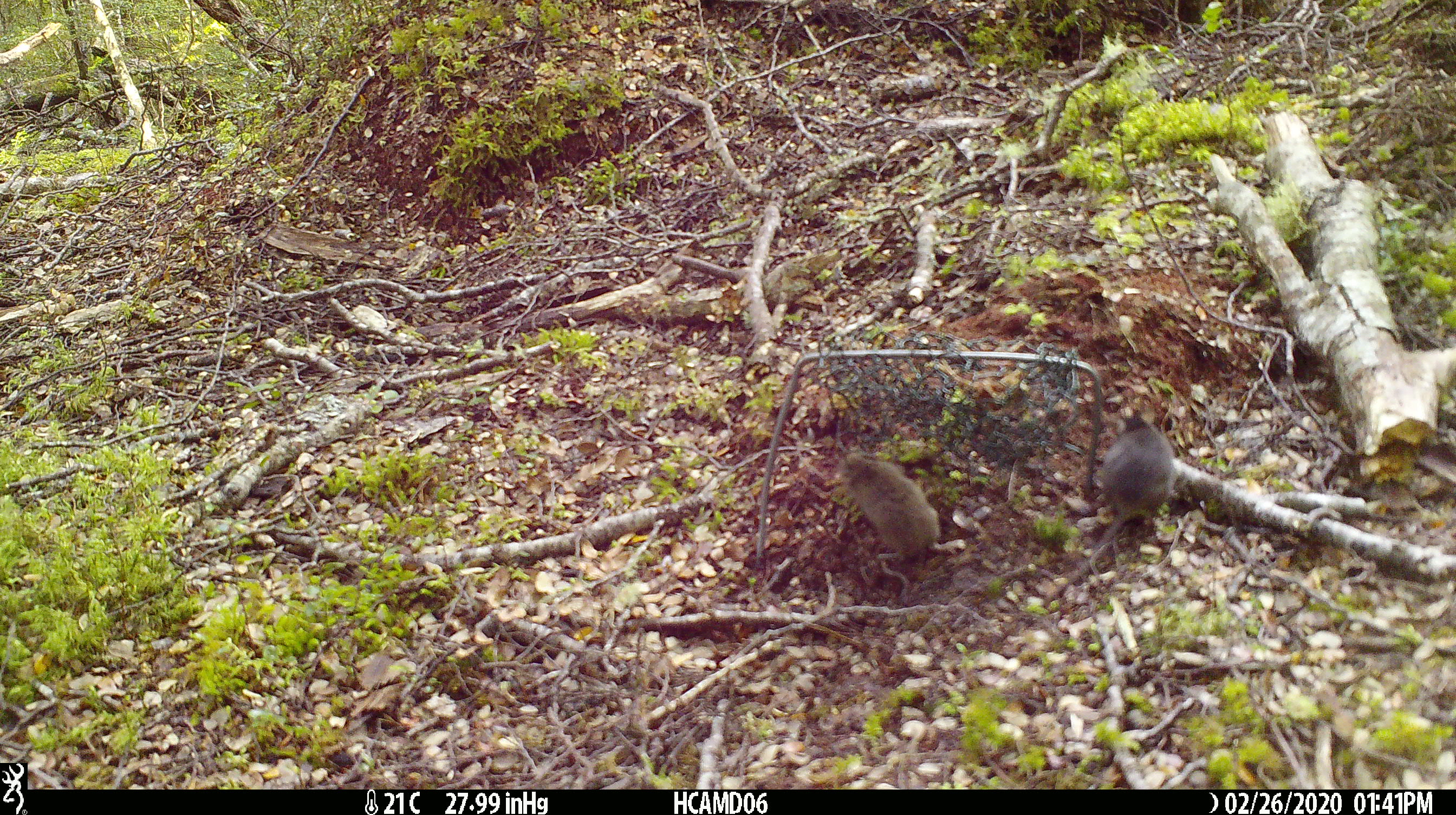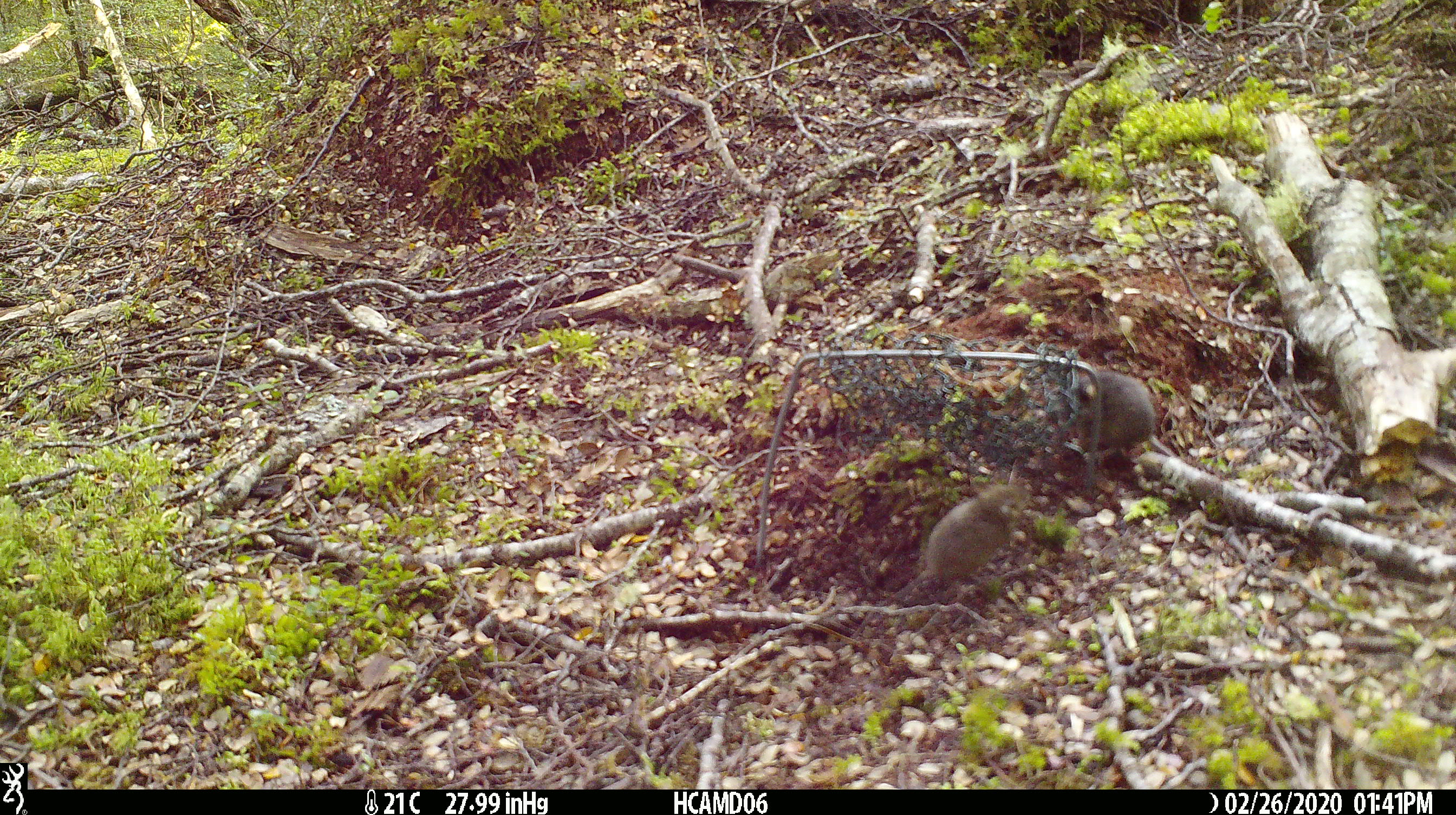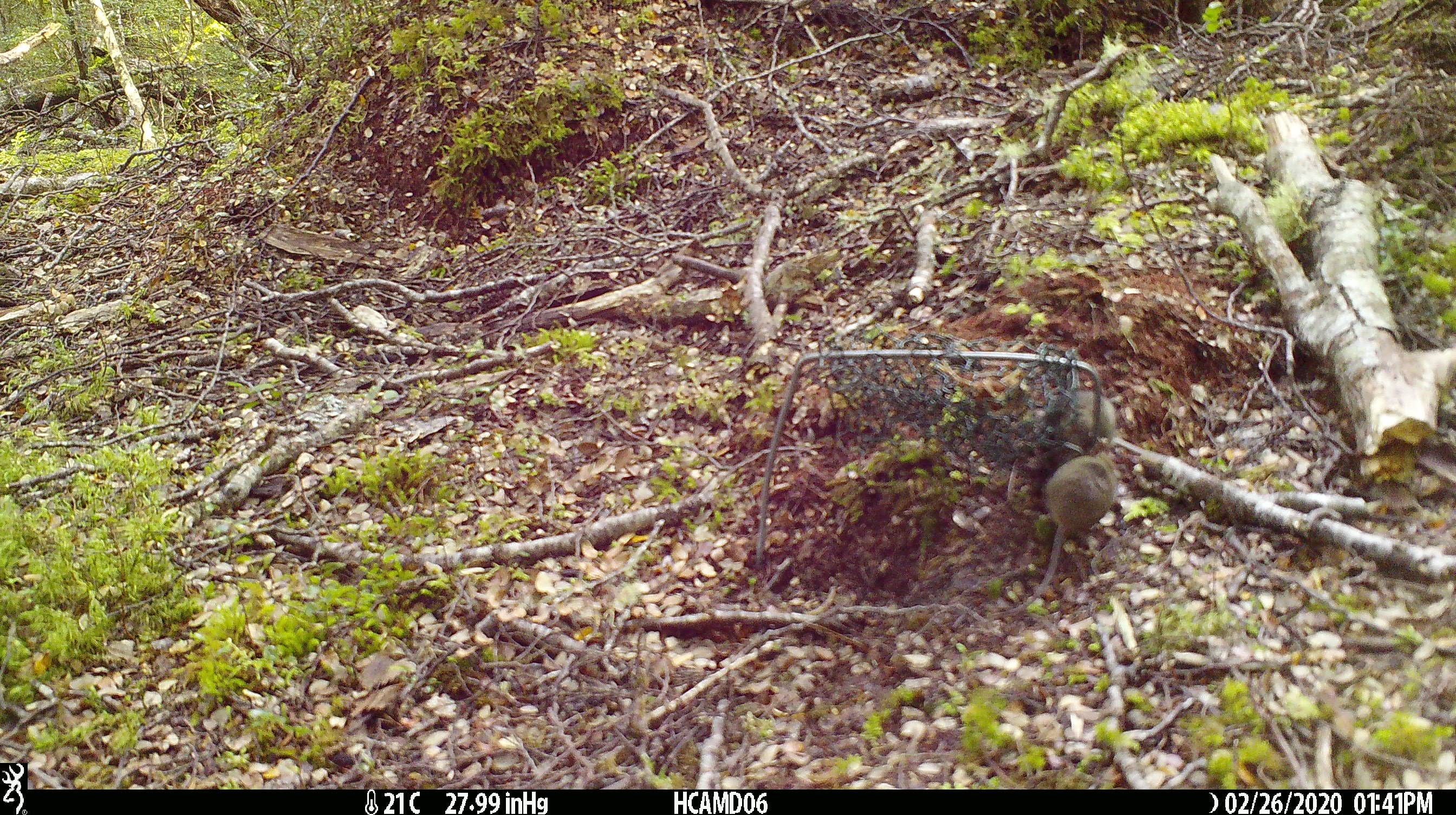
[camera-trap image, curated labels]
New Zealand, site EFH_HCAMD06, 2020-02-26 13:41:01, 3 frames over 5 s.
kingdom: Animalia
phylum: Chordata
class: Mammalia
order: Rodentia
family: Muridae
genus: Mus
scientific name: Mus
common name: mouse